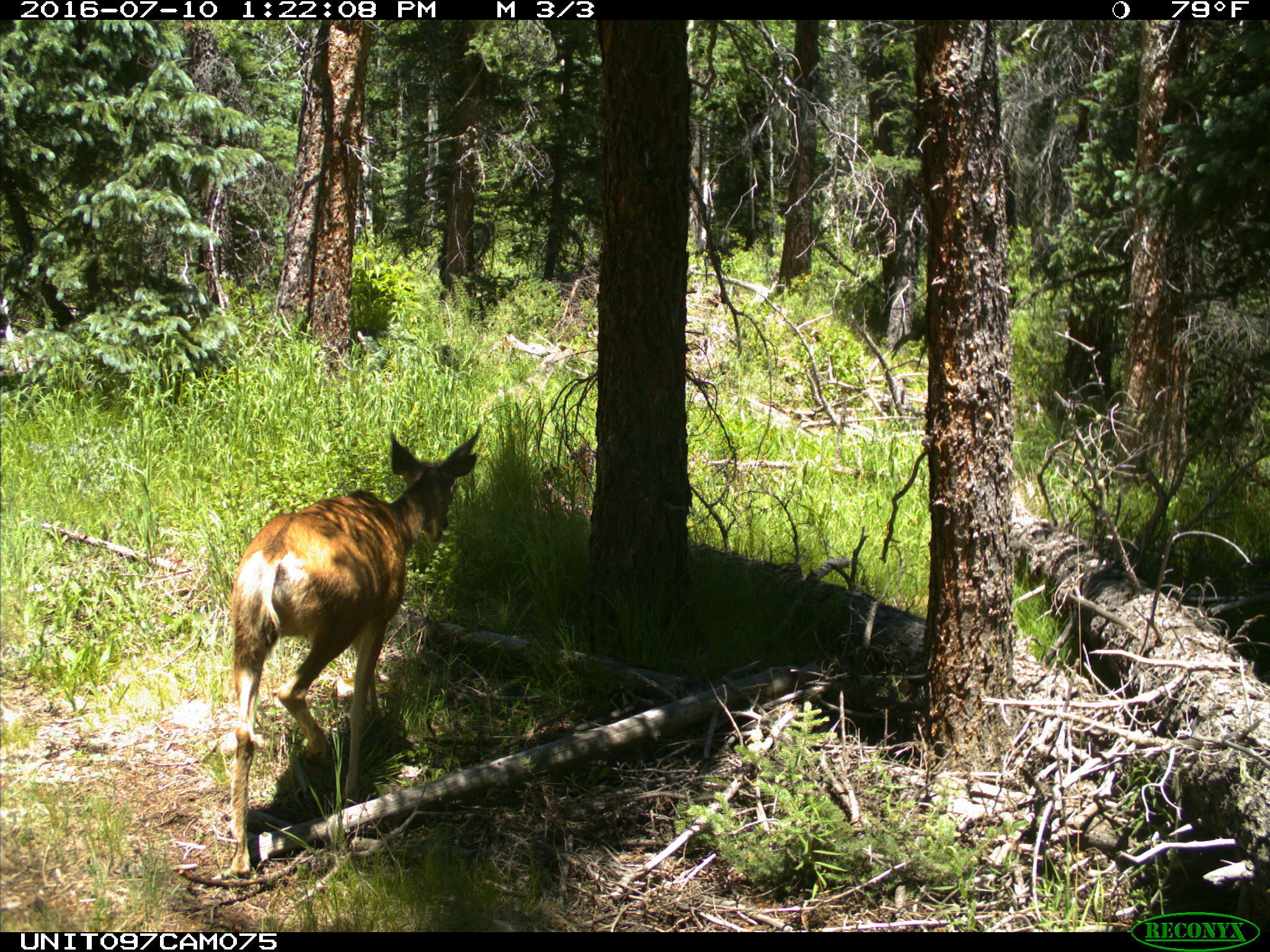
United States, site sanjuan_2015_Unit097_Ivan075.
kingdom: Animalia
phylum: Chordata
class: Mammalia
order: Artiodactyla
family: Cervidae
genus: Odocoileus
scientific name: Odocoileus hemionus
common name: mule deer